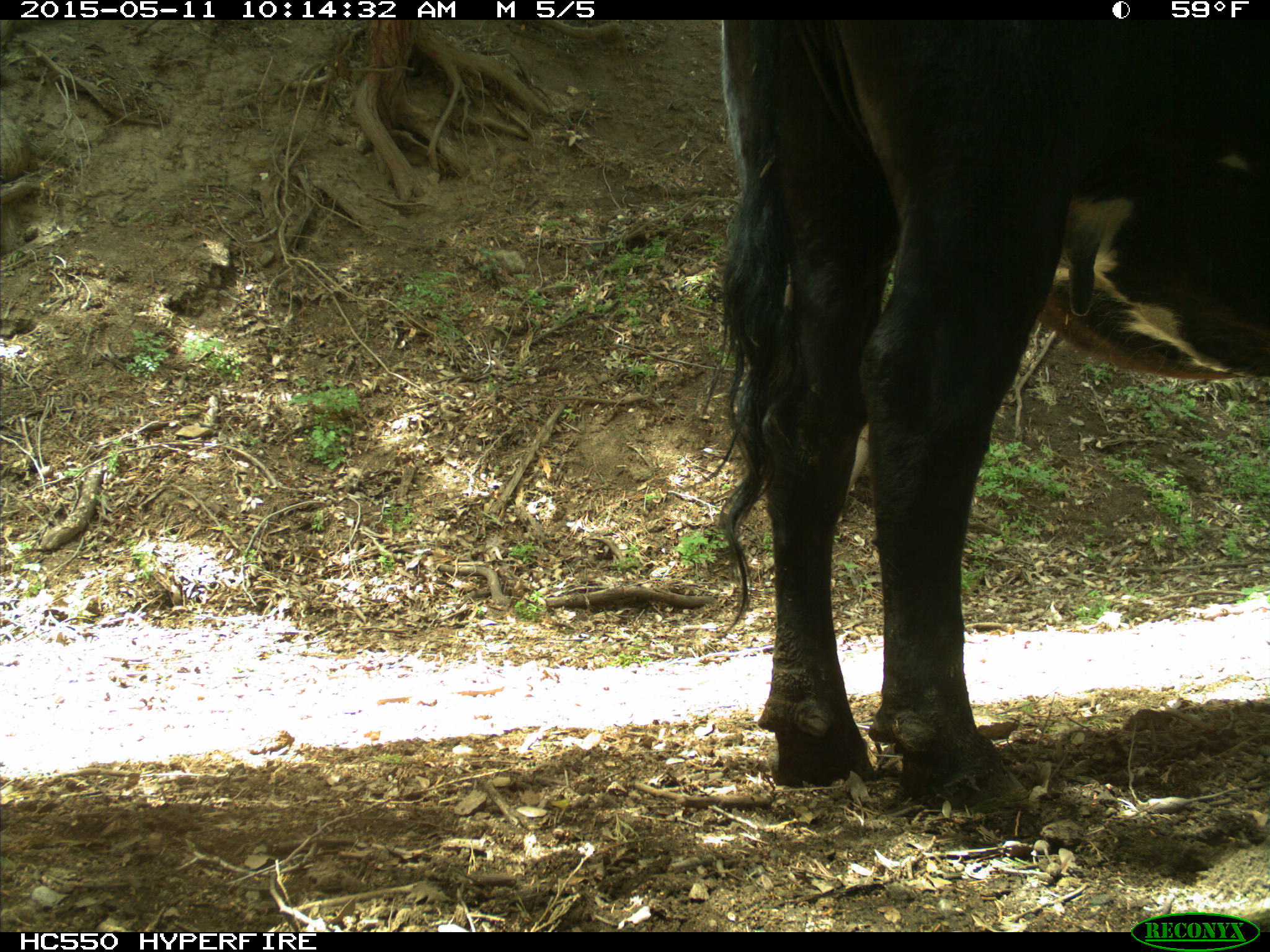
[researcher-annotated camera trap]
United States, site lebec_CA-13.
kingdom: Animalia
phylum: Chordata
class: Mammalia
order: Artiodactyla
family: Bovidae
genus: Bos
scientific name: Bos taurus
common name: domestic cow